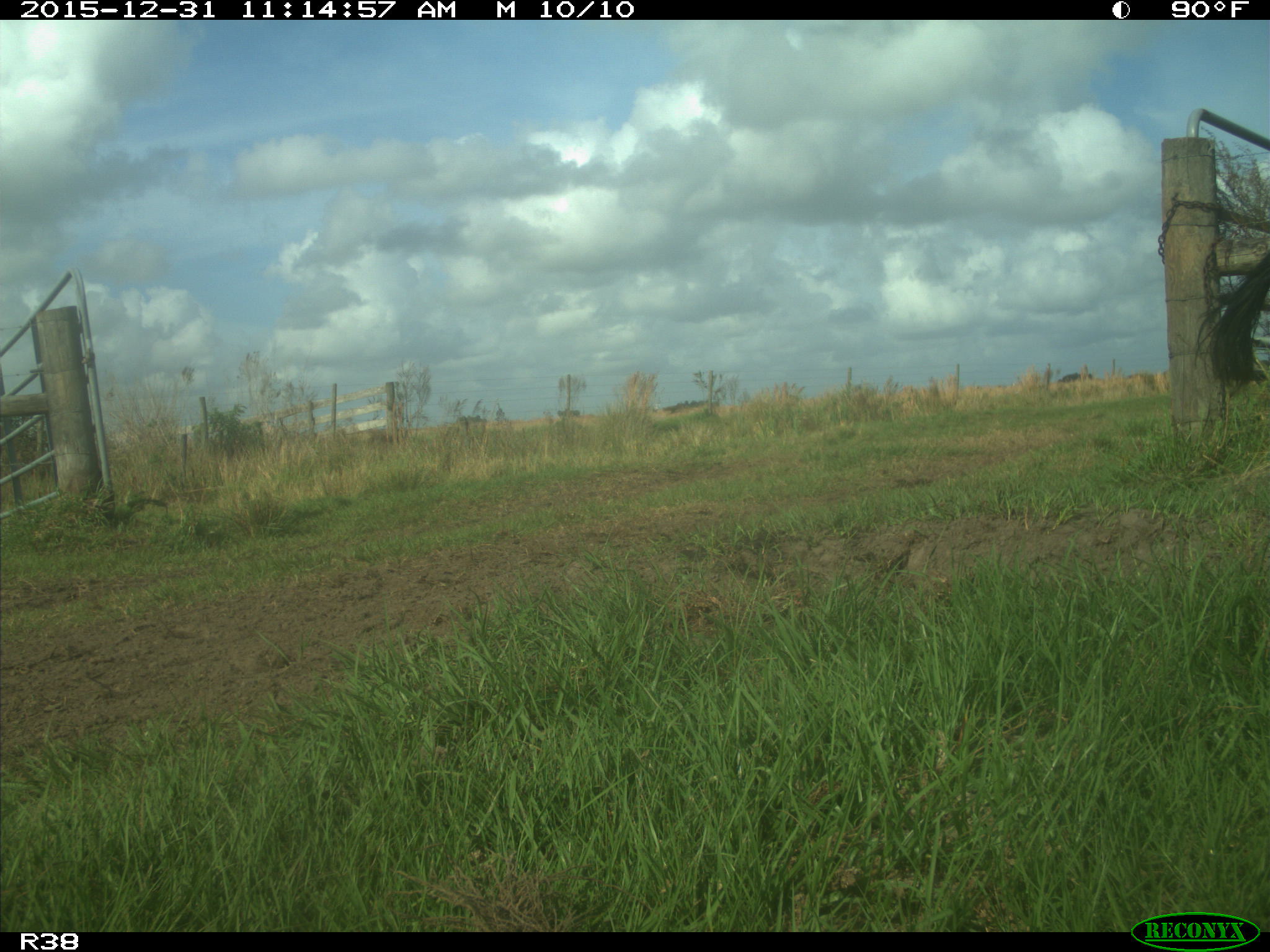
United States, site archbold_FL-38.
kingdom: Animalia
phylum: Chordata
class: Mammalia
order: Artiodactyla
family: Bovidae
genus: Bos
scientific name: Bos taurus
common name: domestic cow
Bos taurus (domestic cow).